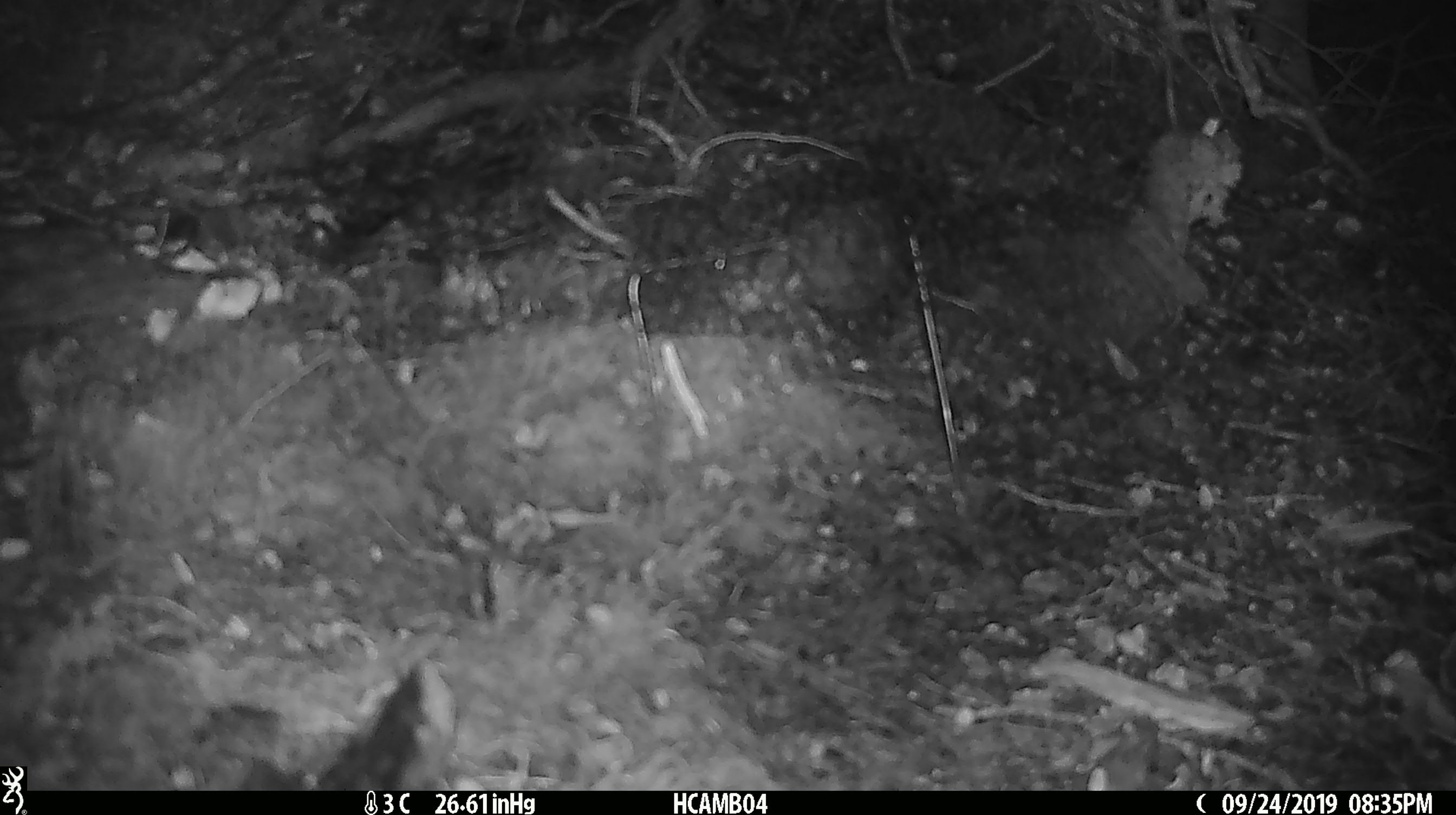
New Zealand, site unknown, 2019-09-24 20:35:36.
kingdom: Animalia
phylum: Chordata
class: Mammalia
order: Rodentia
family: Muridae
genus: Mus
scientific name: Mus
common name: mouse